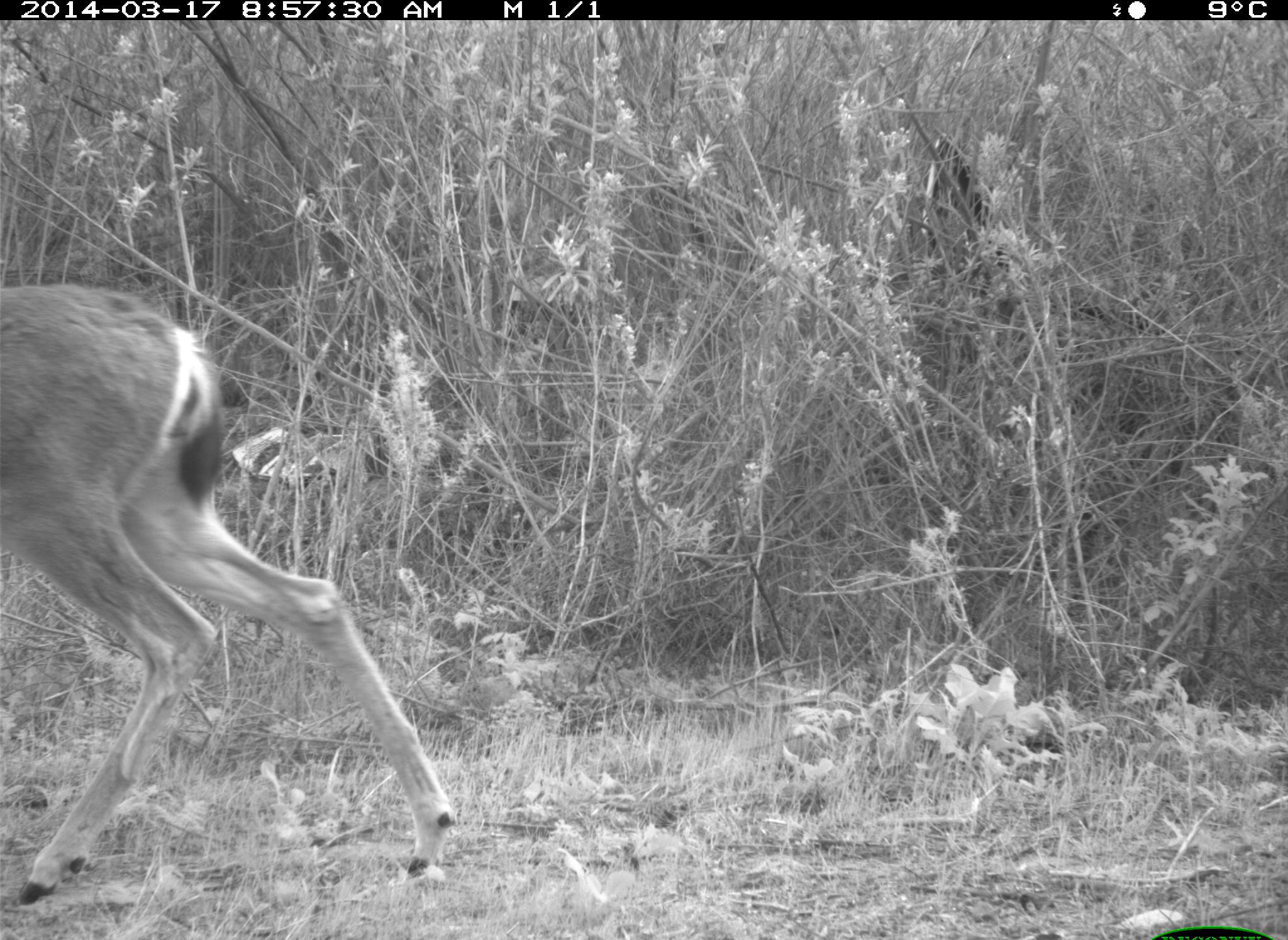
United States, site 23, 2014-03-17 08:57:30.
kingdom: Animalia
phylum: Chordata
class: Mammalia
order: Artiodactyla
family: Cervidae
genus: Odocoileus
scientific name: Odocoileus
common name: deer